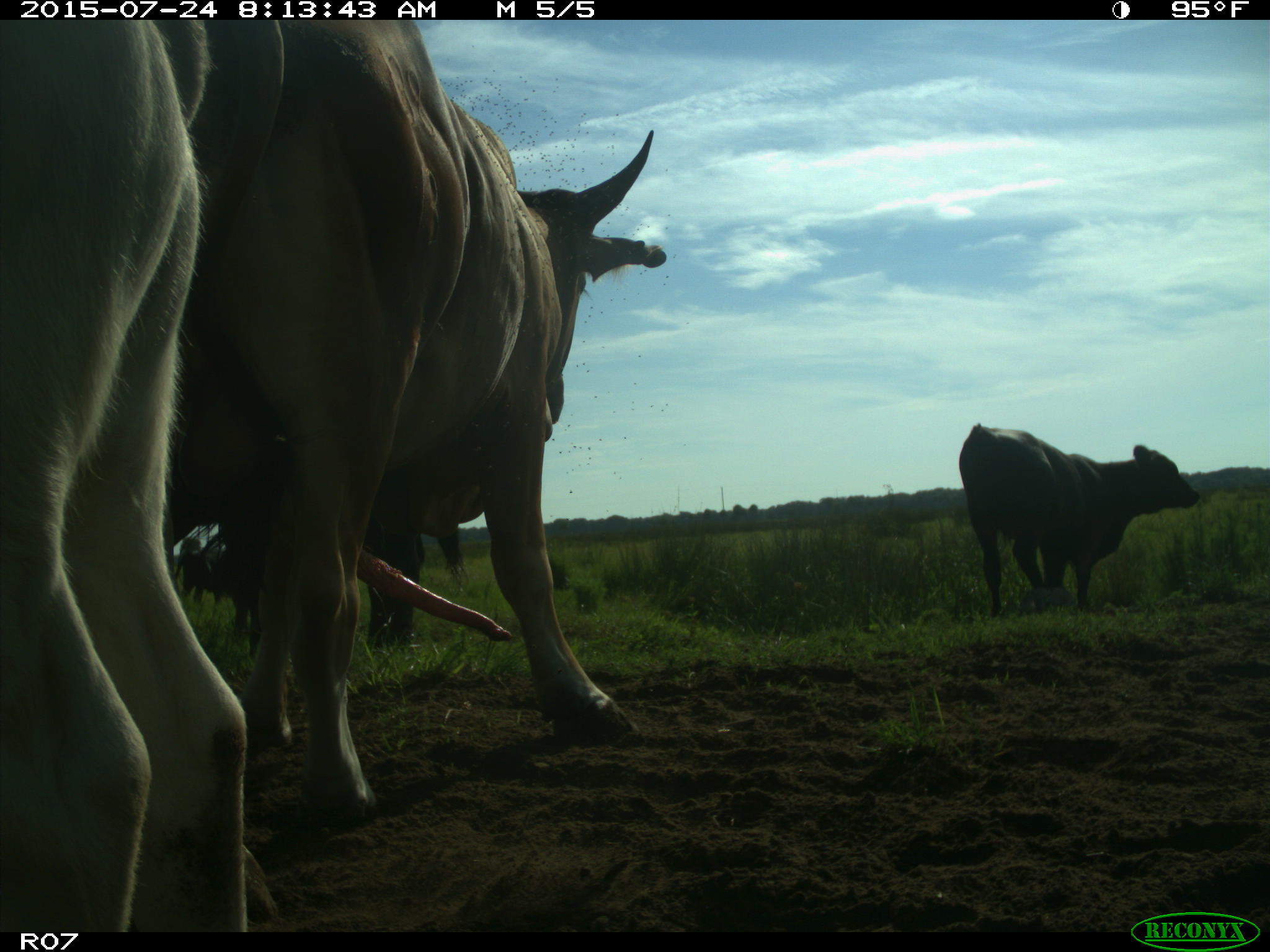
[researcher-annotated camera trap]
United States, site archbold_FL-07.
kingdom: Animalia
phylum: Chordata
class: Mammalia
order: Artiodactyla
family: Bovidae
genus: Bos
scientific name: Bos taurus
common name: domestic cow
Bos taurus (domestic cow).